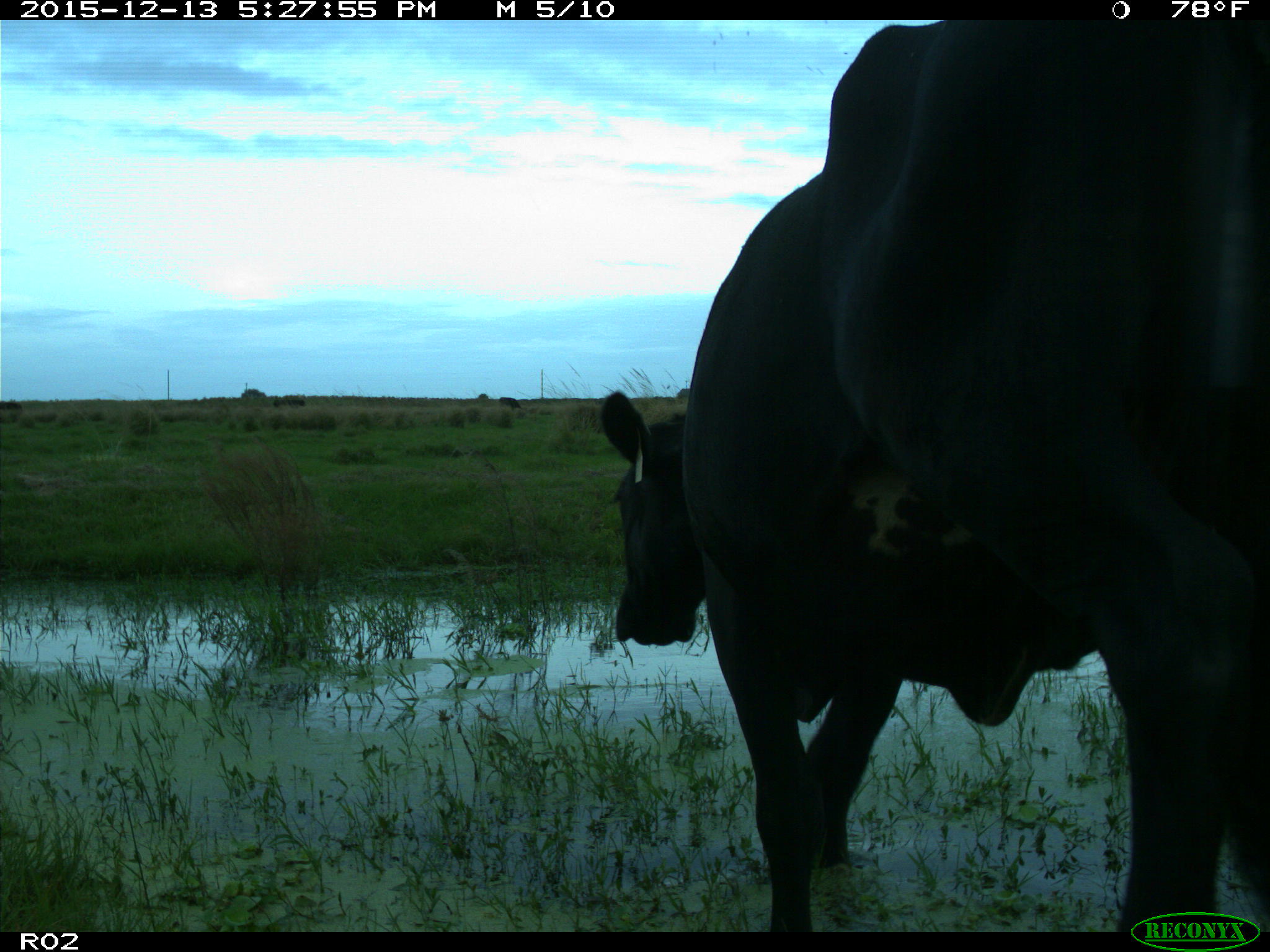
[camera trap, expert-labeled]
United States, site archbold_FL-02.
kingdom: Animalia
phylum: Chordata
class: Mammalia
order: Artiodactyla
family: Bovidae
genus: Bos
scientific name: Bos taurus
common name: domestic cow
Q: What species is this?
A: Bos taurus (domestic cow).